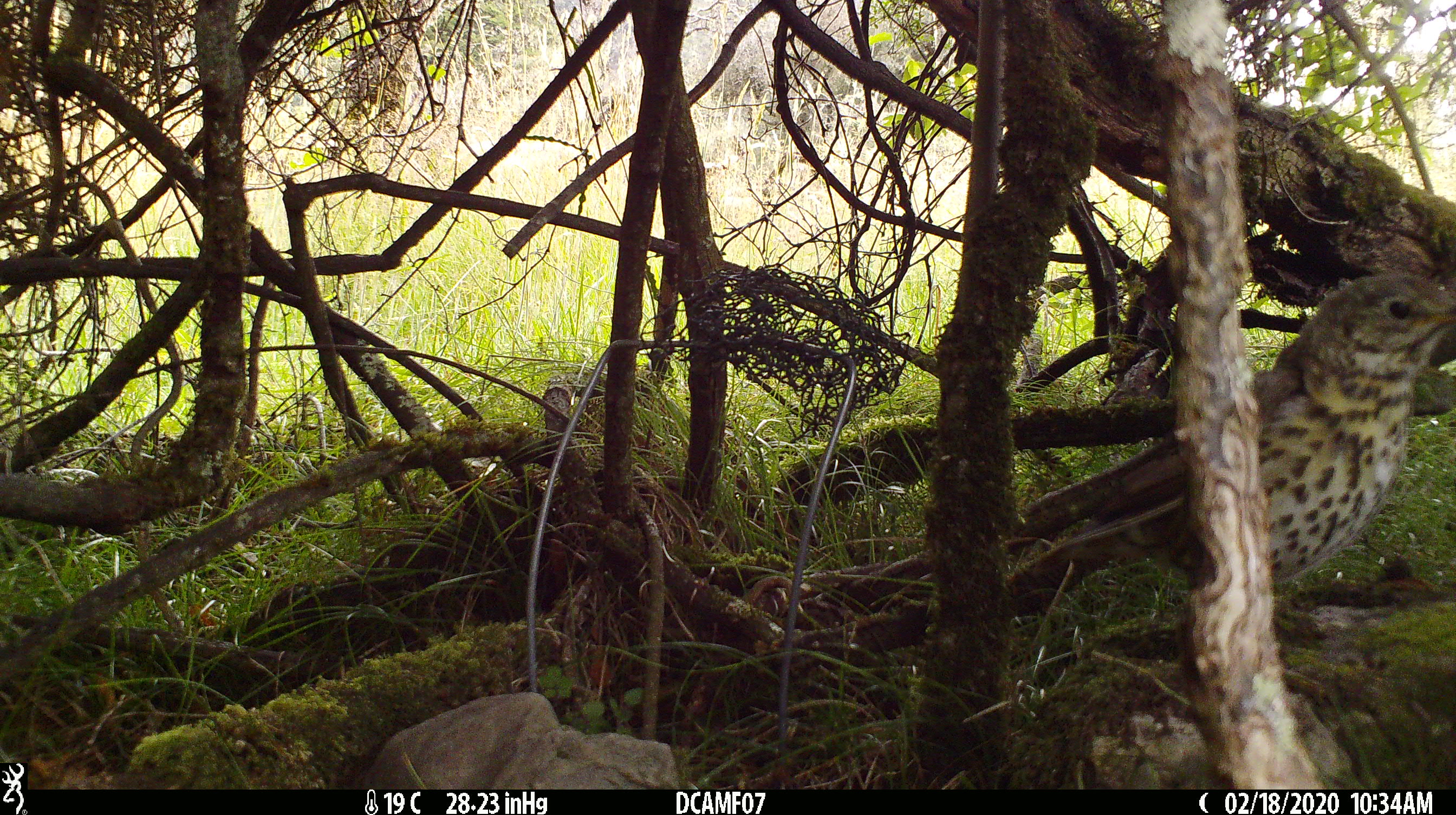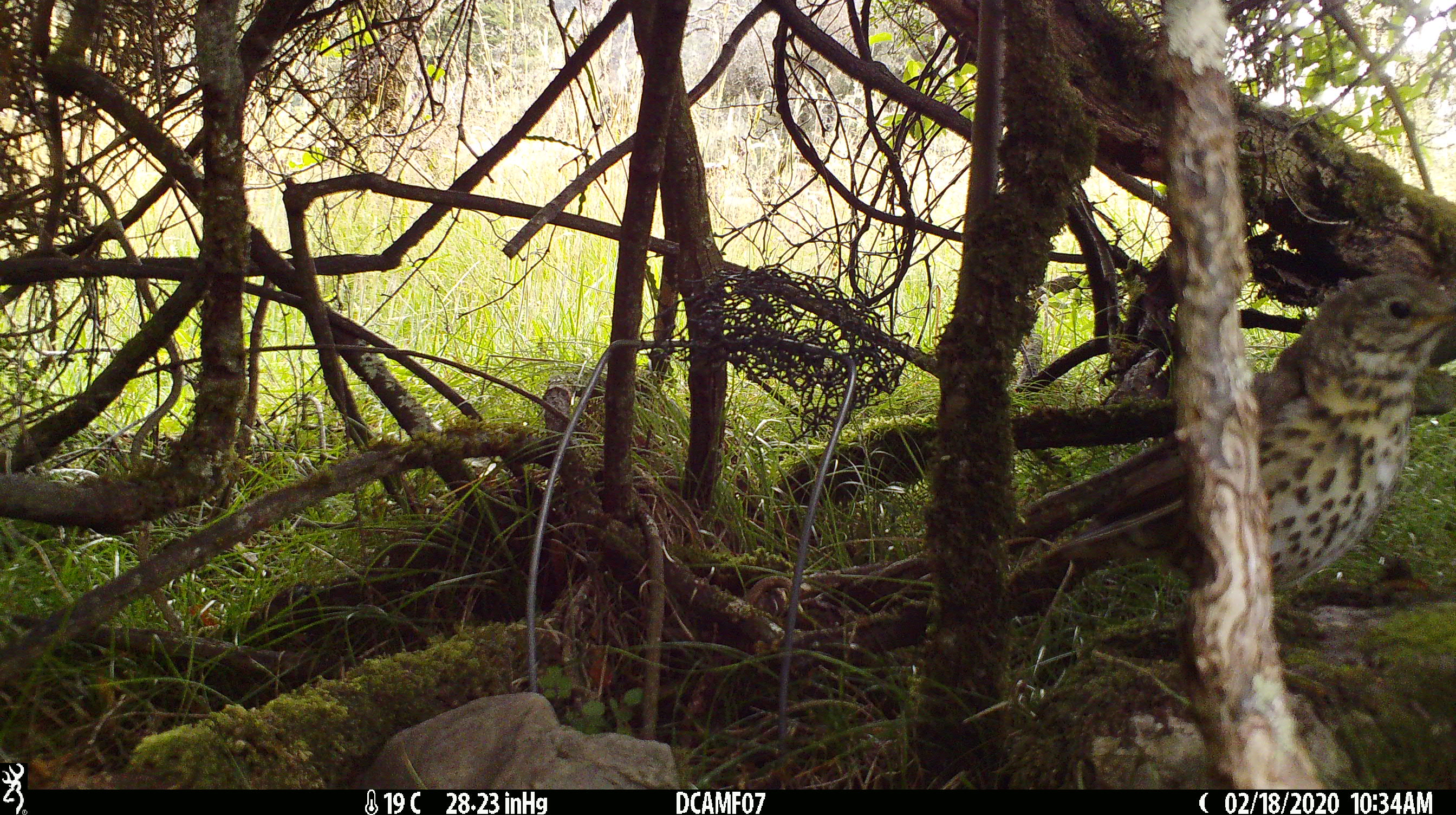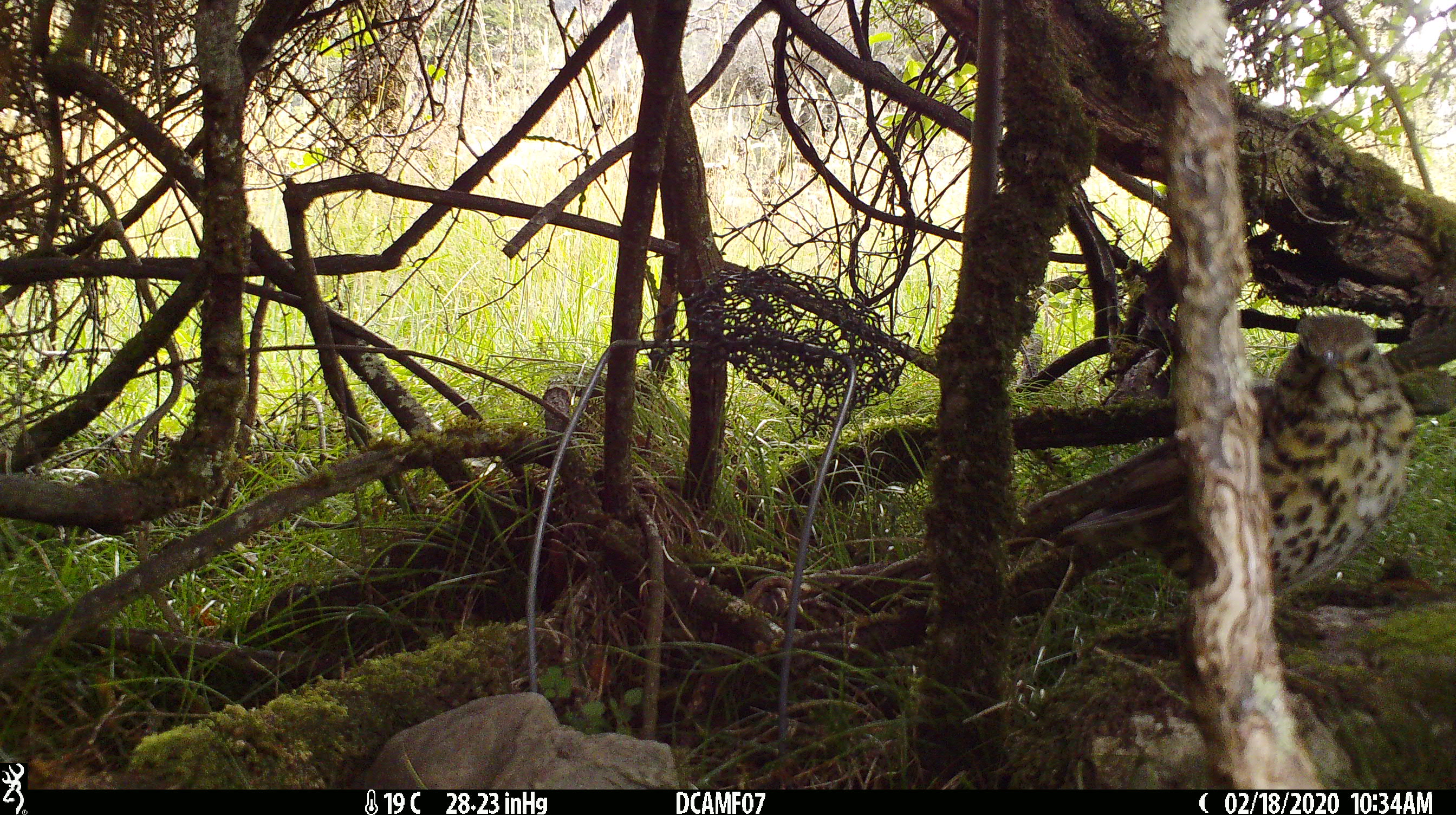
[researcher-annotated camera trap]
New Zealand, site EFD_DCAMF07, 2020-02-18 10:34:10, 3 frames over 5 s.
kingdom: Animalia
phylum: Chordata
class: Aves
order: Passeriformes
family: Turdidae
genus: Turdus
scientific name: Turdus philomelos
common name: song thrush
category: thrush